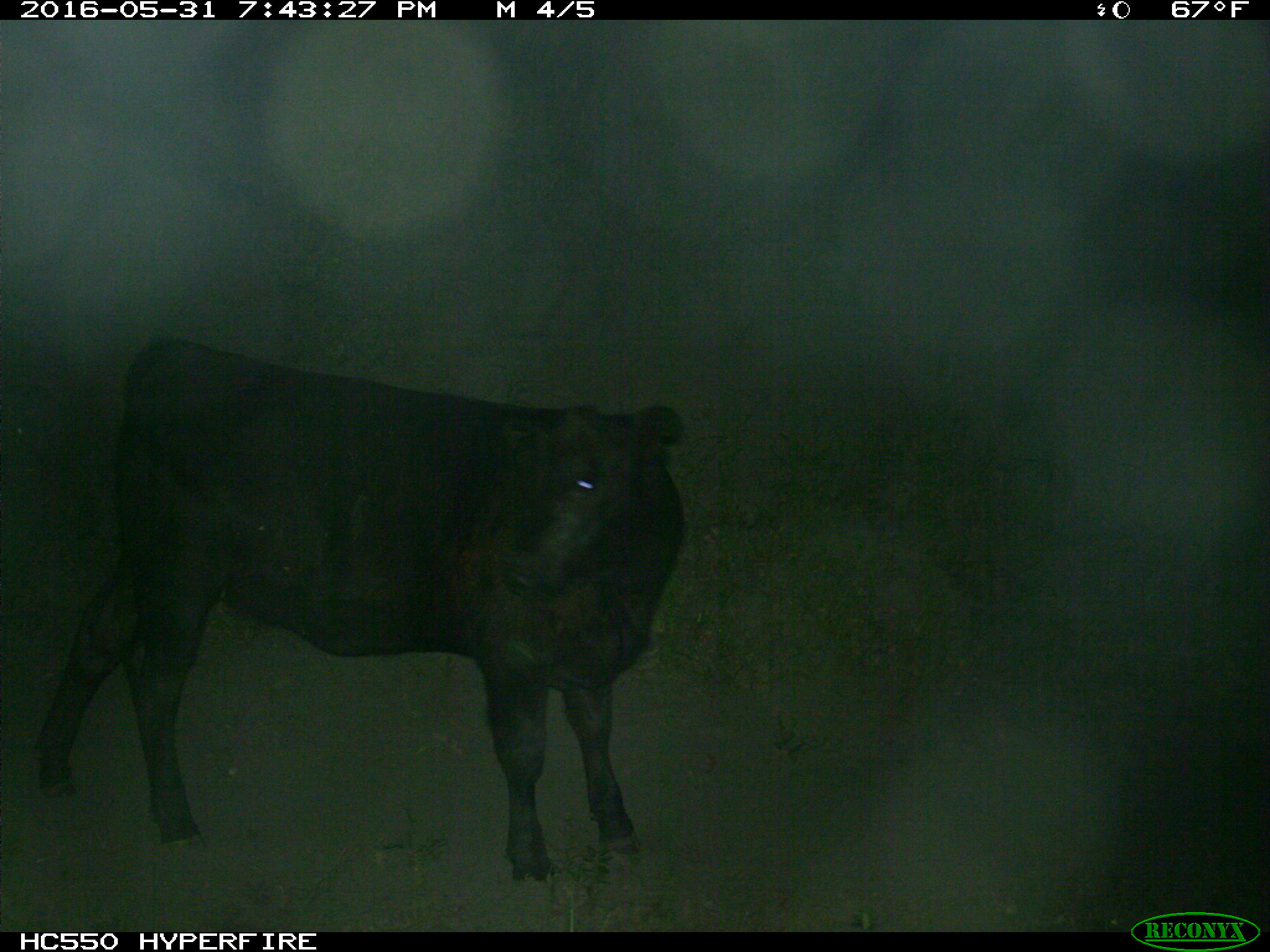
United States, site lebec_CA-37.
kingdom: Animalia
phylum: Chordata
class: Mammalia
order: Artiodactyla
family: Bovidae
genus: Bos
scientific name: Bos taurus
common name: domestic cow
Bos taurus (domestic cow).